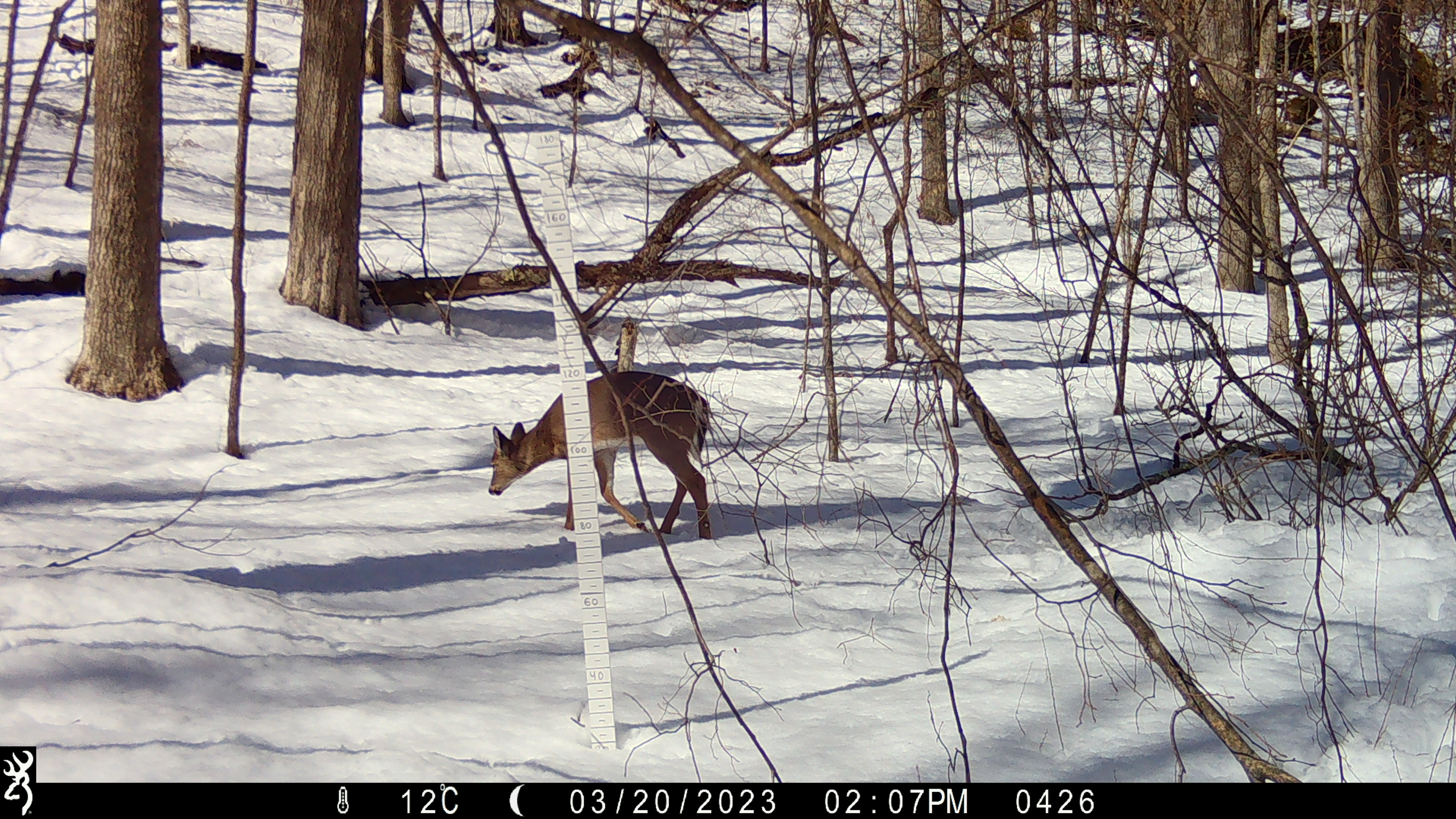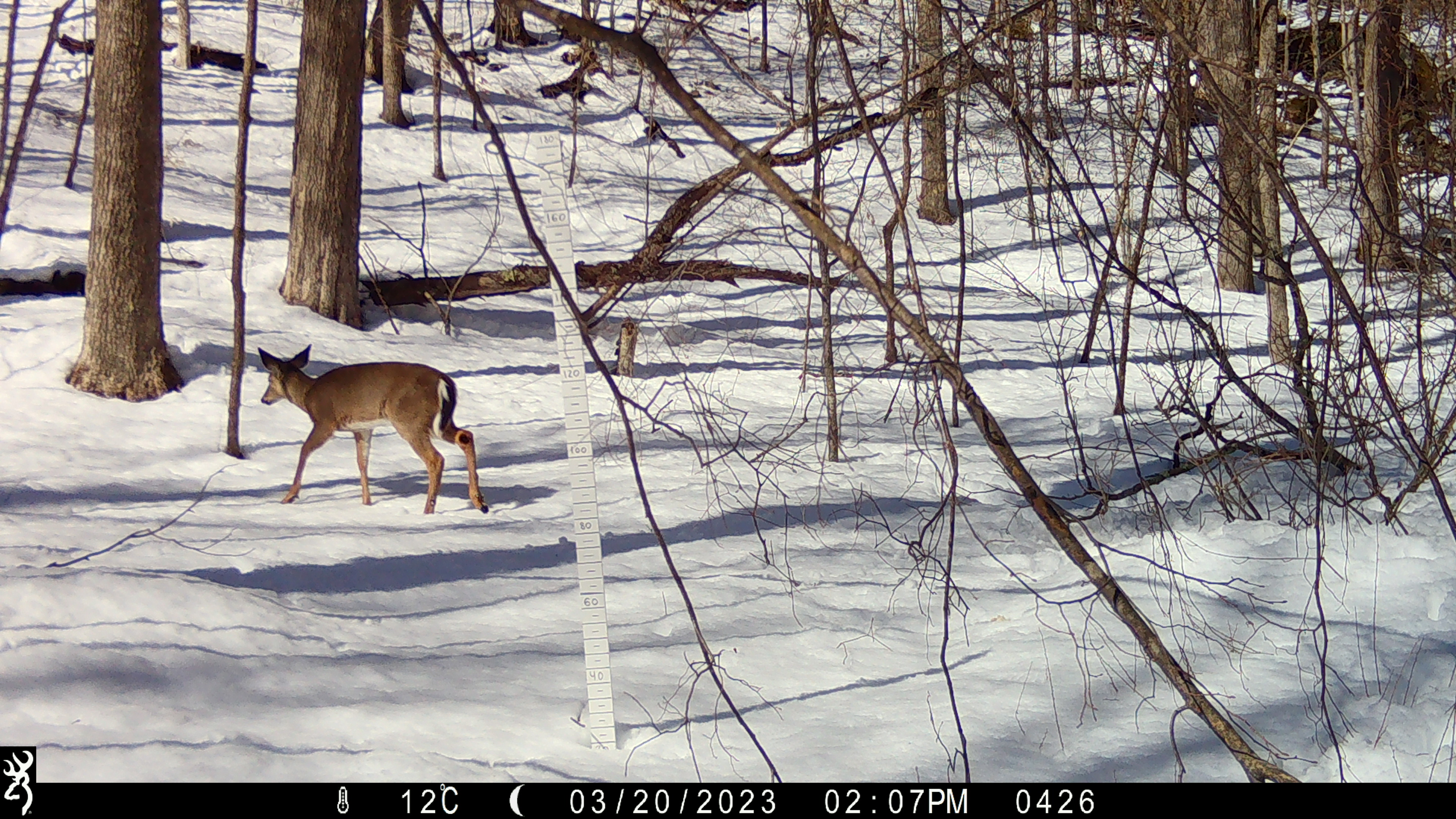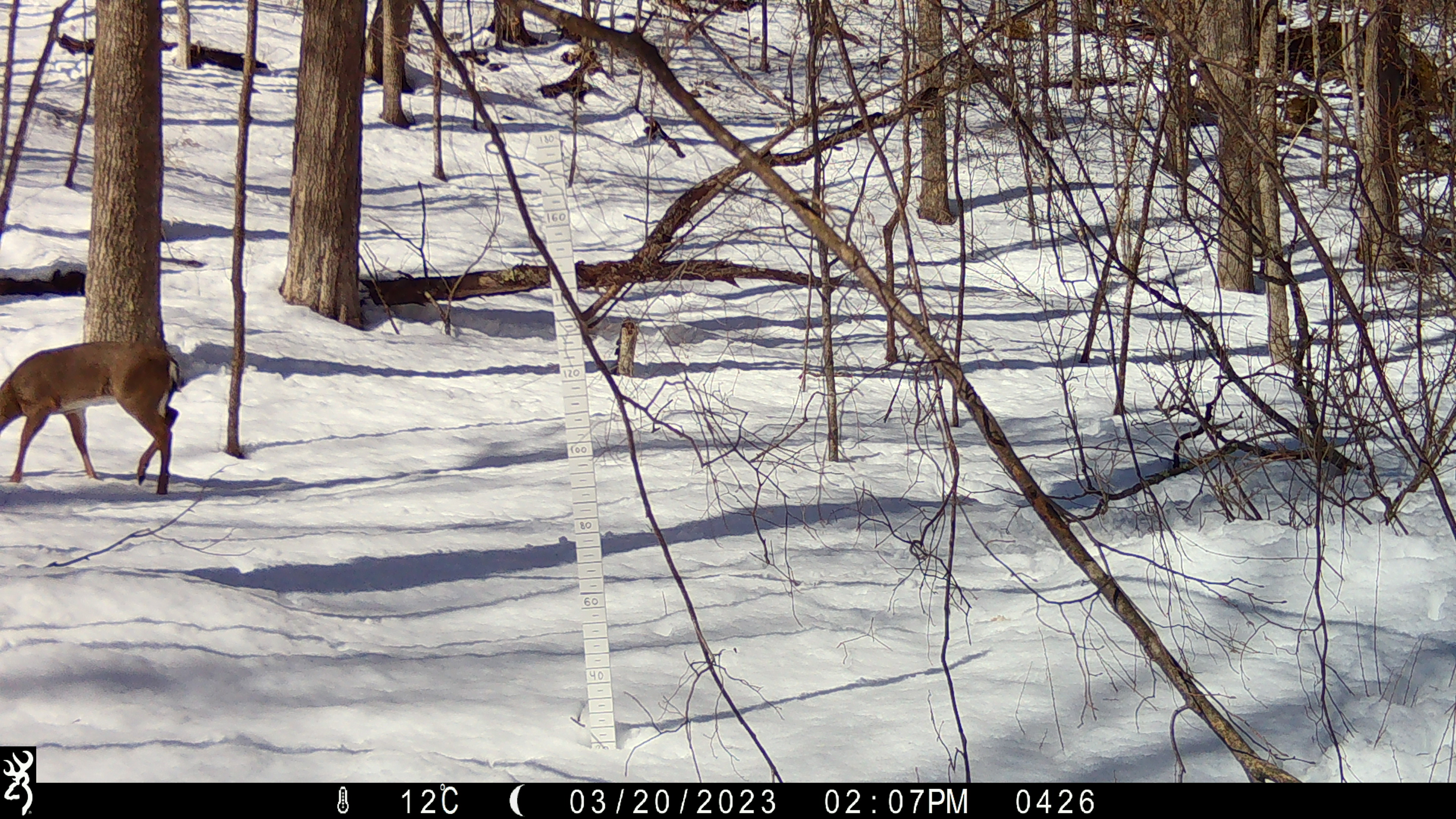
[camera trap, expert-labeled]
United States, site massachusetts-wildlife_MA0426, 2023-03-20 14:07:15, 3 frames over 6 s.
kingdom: Animalia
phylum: Chordata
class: Mammalia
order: Artiodactyla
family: Cervidae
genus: Odocoileus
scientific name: Odocoileus virginianus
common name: white-tailed deer